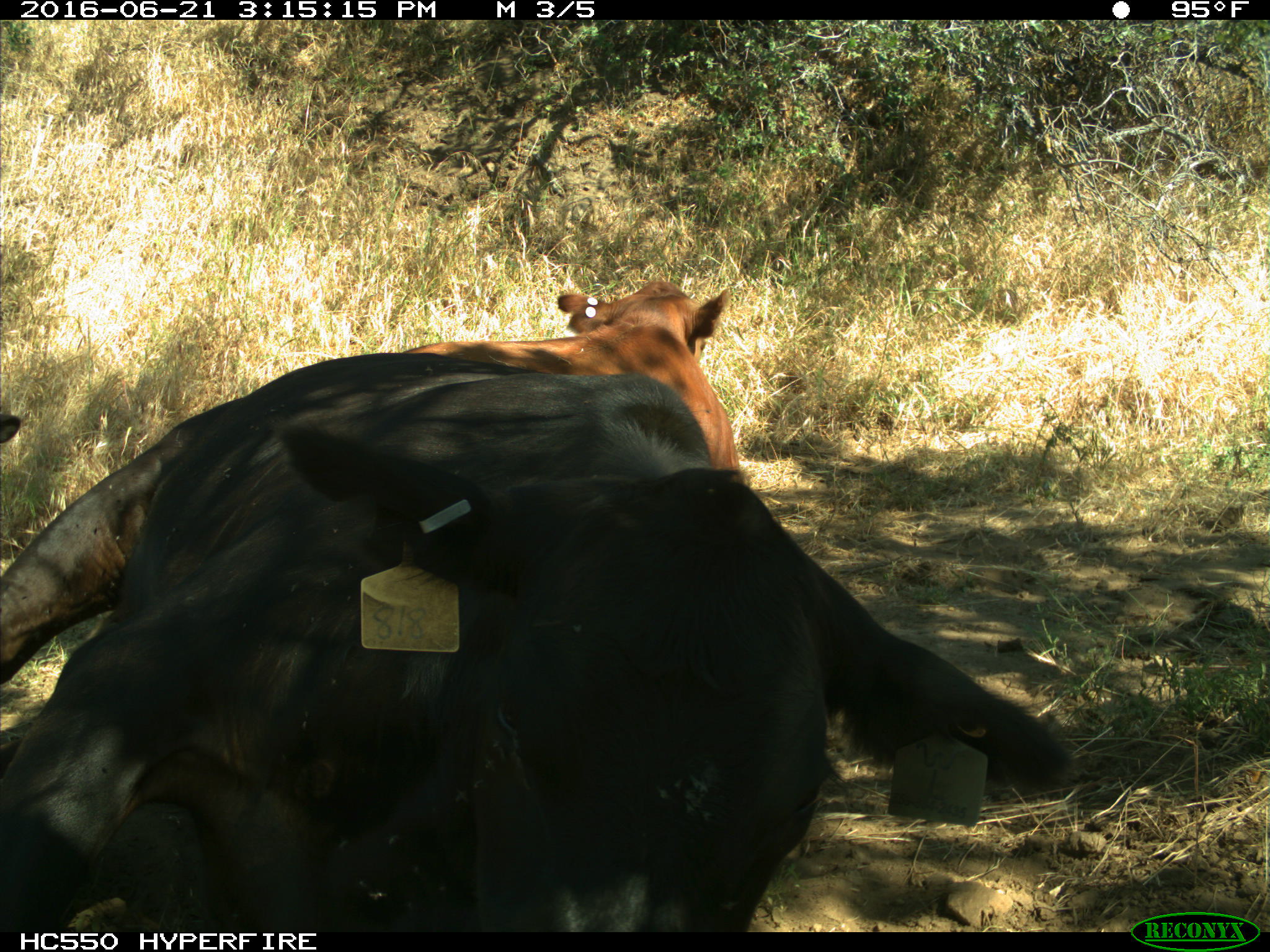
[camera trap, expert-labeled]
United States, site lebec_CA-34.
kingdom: Animalia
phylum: Chordata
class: Mammalia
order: Artiodactyla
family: Bovidae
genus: Bos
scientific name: Bos taurus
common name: domestic cow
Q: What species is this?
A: Bos taurus (domestic cow).